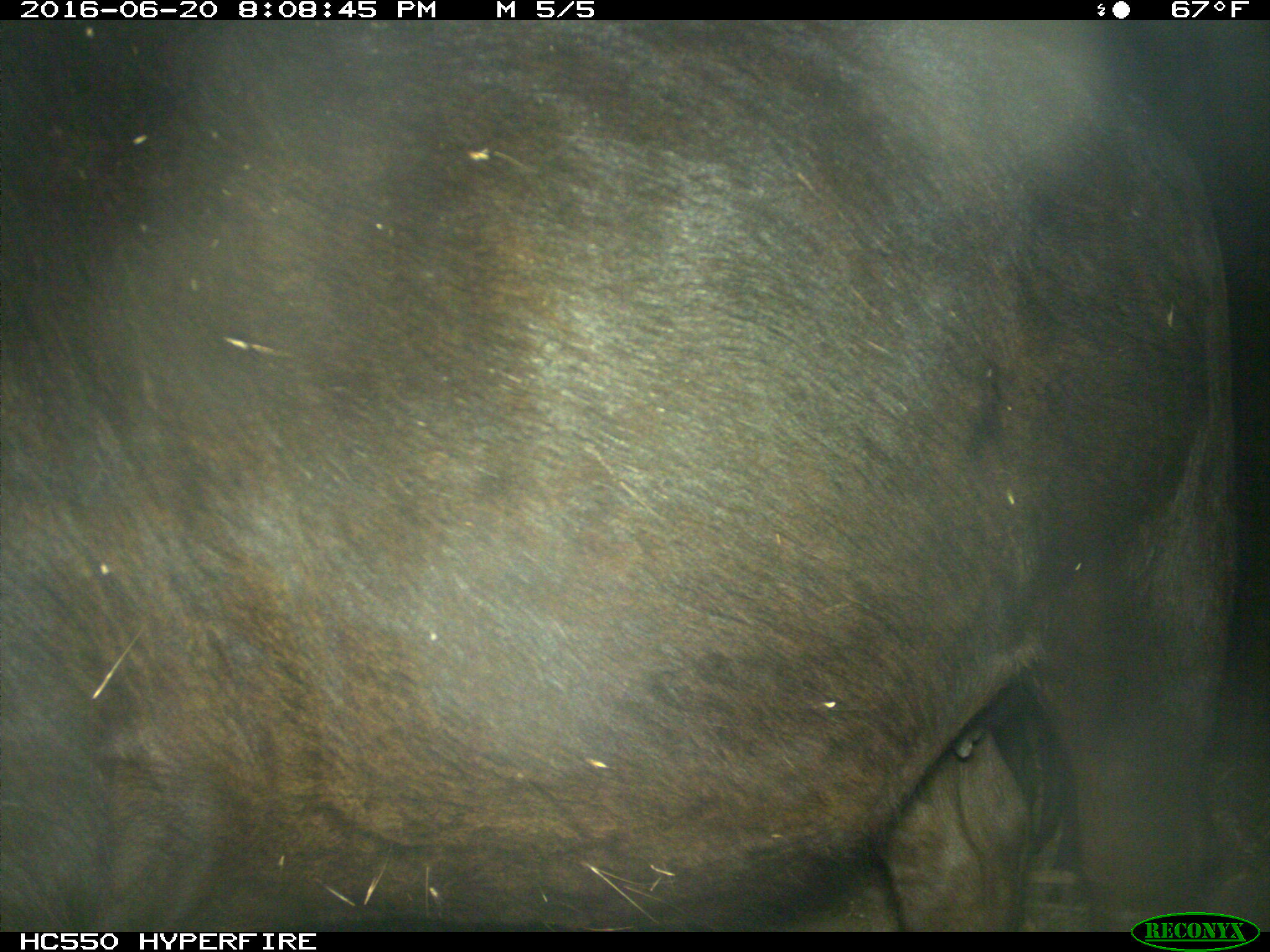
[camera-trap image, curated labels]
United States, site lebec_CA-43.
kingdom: Animalia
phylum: Chordata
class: Mammalia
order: Artiodactyla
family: Bovidae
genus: Bos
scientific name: Bos taurus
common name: domestic cow